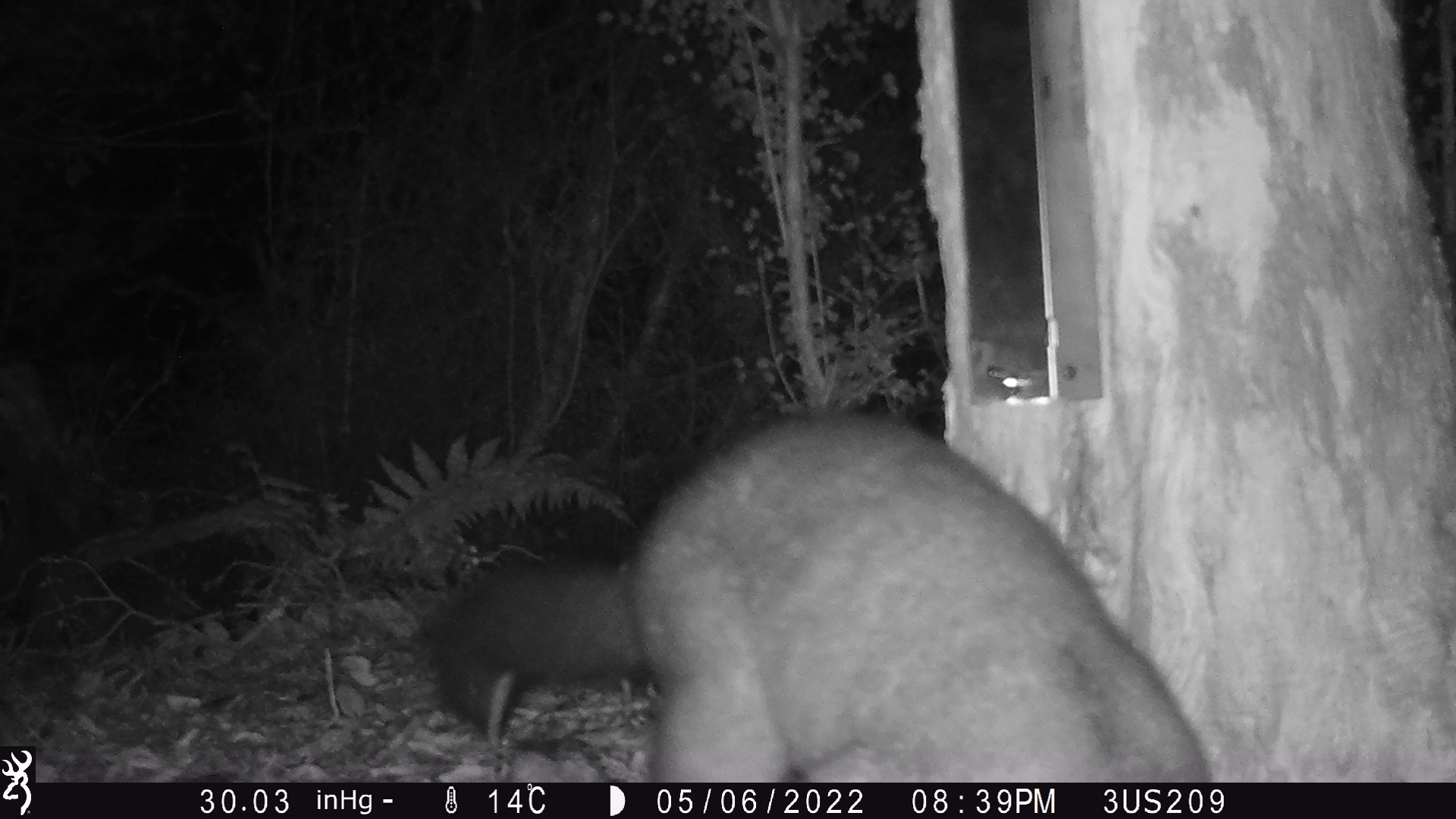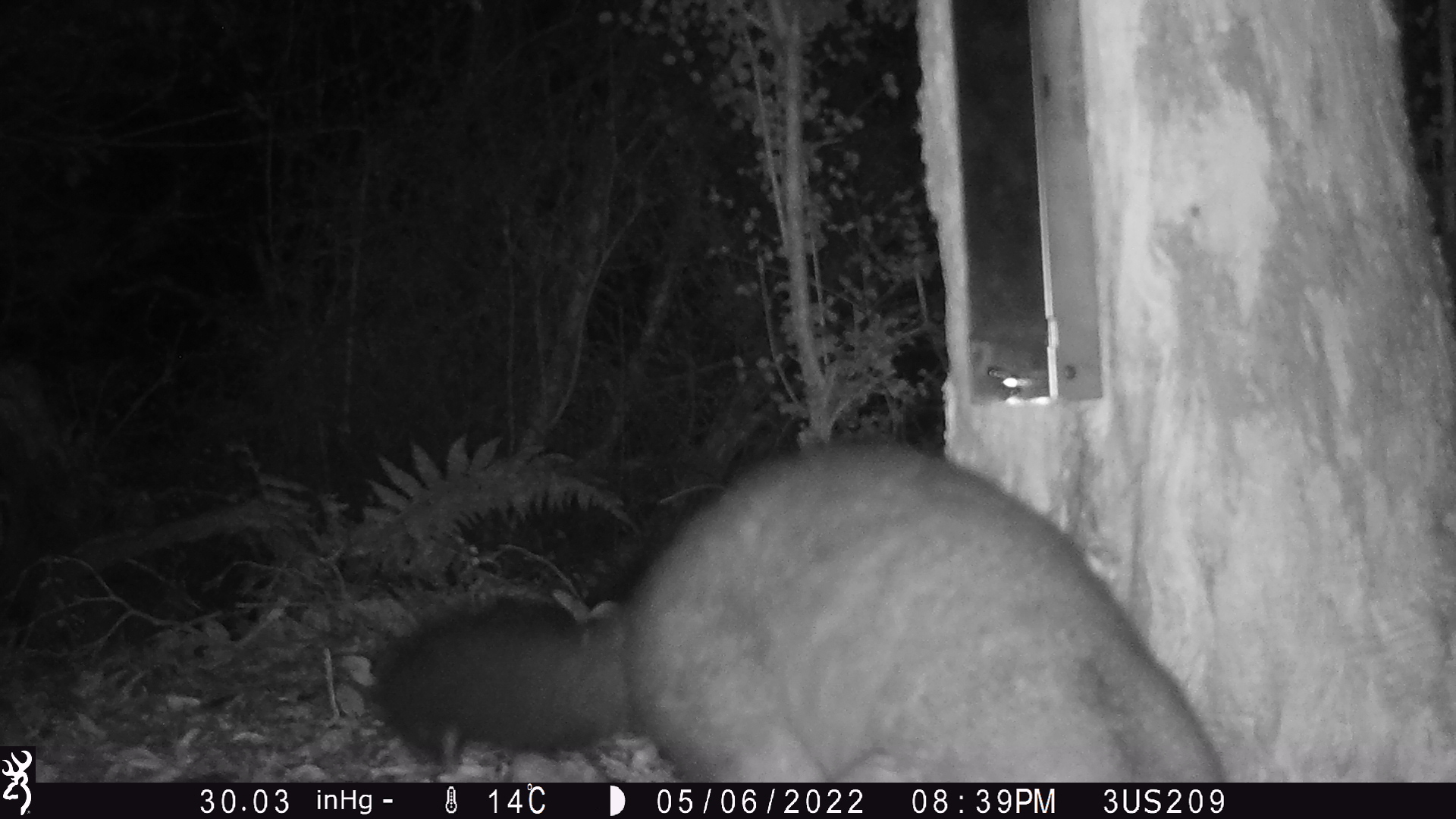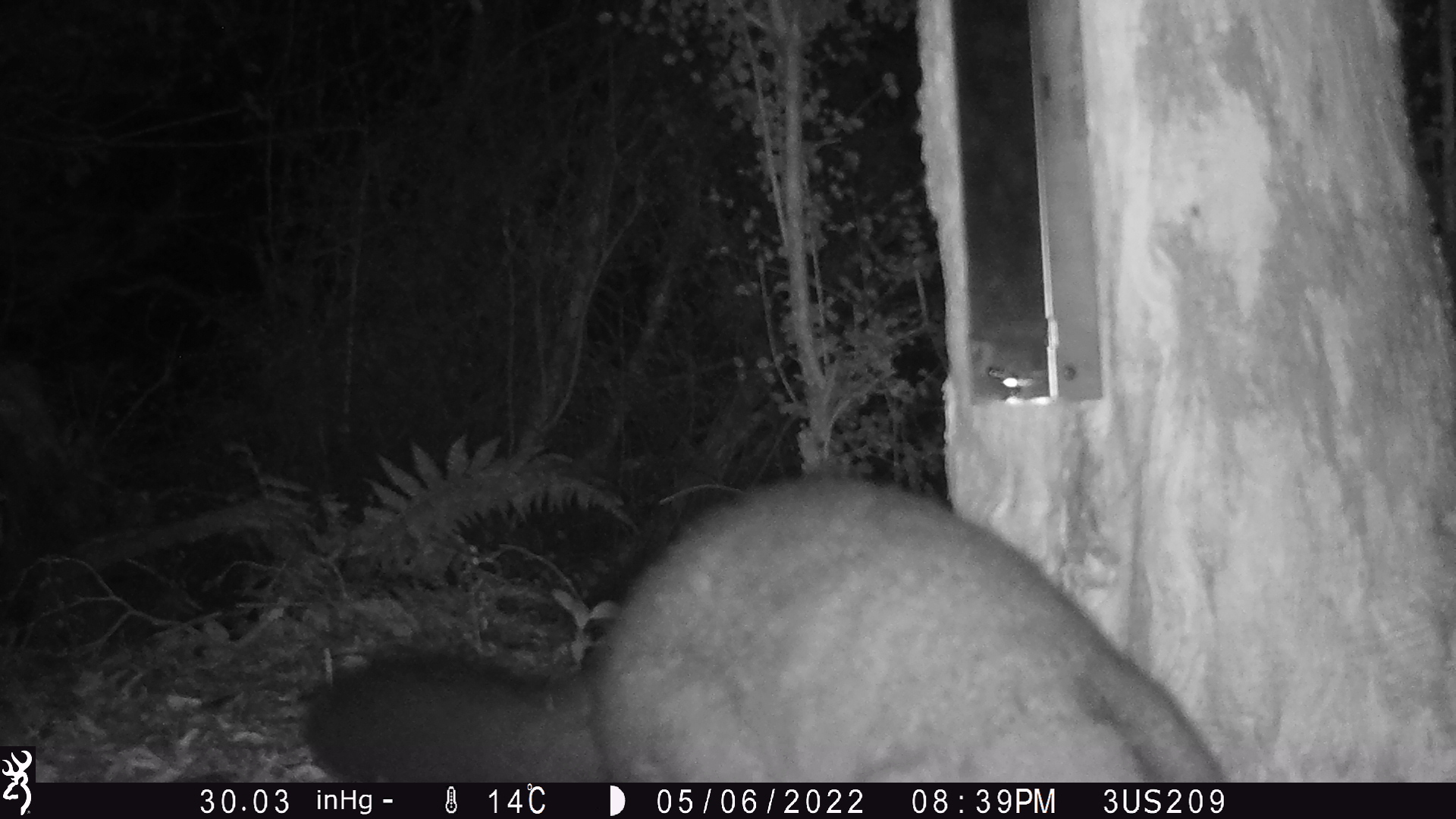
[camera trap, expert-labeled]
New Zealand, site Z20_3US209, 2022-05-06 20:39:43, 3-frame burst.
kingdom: Animalia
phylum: Chordata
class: Mammalia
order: Diprotodontia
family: Phalangeridae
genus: Trichosurus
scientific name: Trichosurus vulpecula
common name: common brushtail possum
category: possum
Possum (common brushtail possum) (Trichosurus vulpecula).